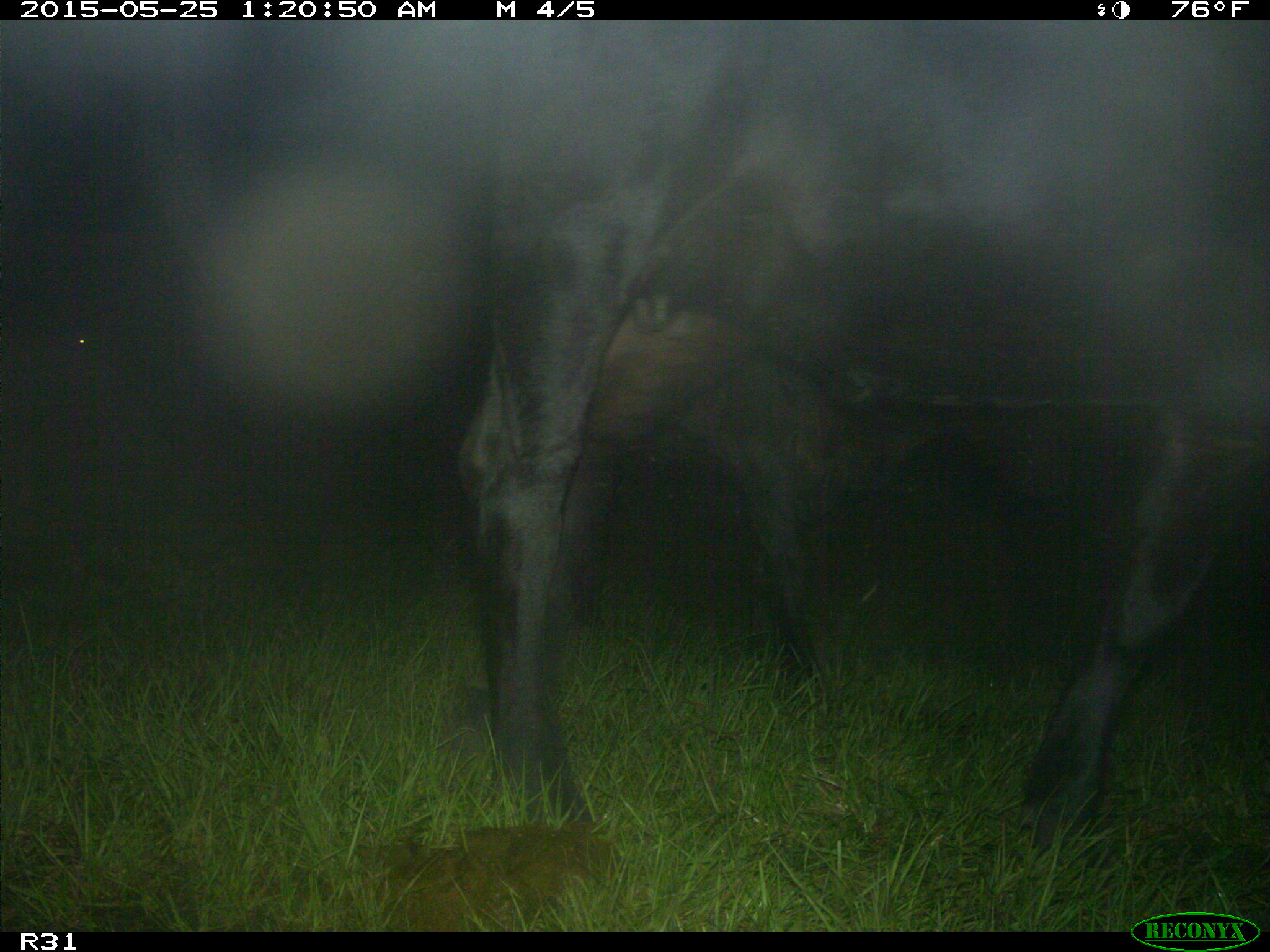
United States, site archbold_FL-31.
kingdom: Animalia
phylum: Chordata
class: Mammalia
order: Artiodactyla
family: Bovidae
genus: Bos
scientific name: Bos taurus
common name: domestic cow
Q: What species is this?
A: Bos taurus (domestic cow).